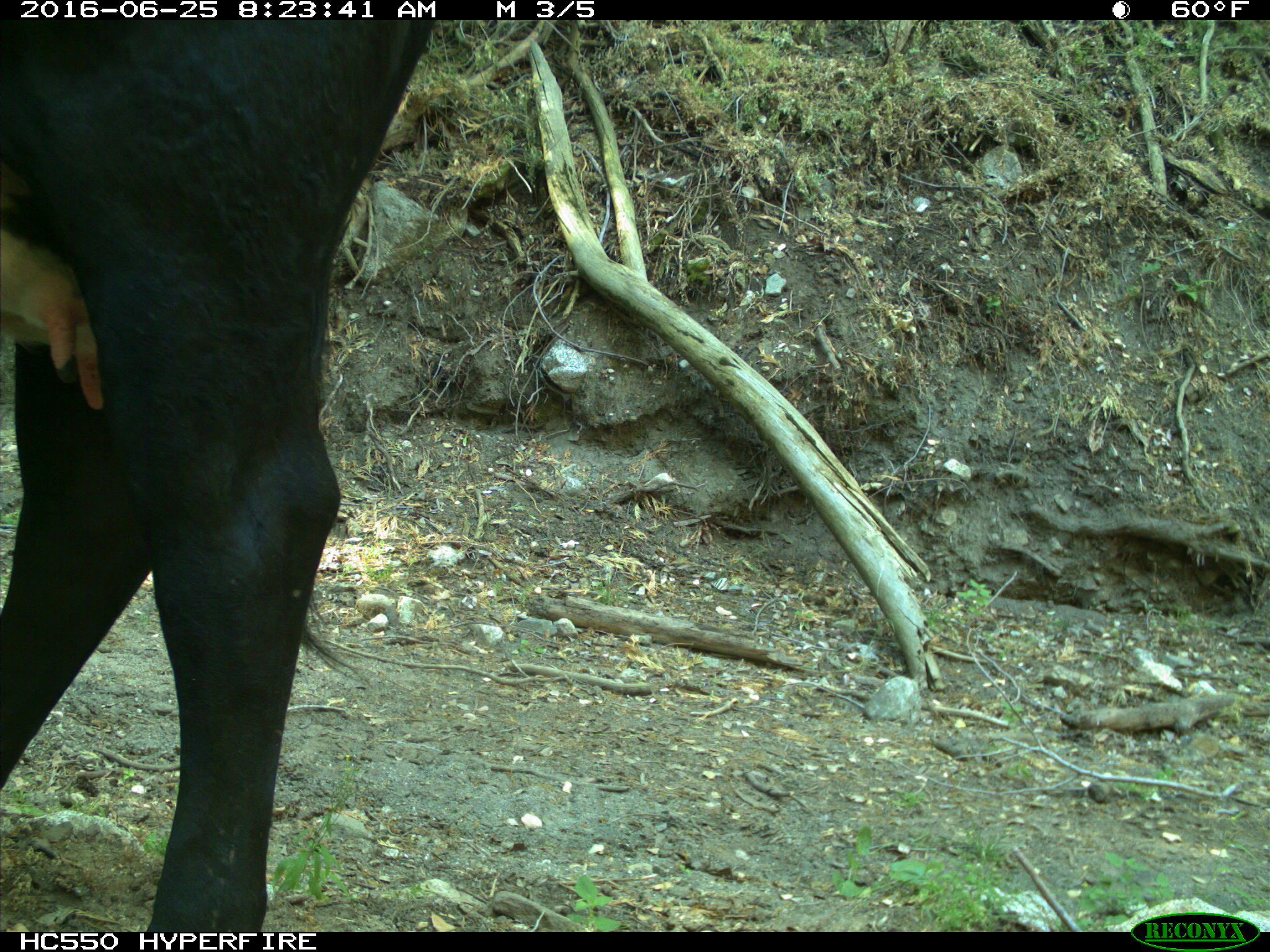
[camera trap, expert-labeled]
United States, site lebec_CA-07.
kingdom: Animalia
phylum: Chordata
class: Mammalia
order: Artiodactyla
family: Bovidae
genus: Bos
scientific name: Bos taurus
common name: domestic cow